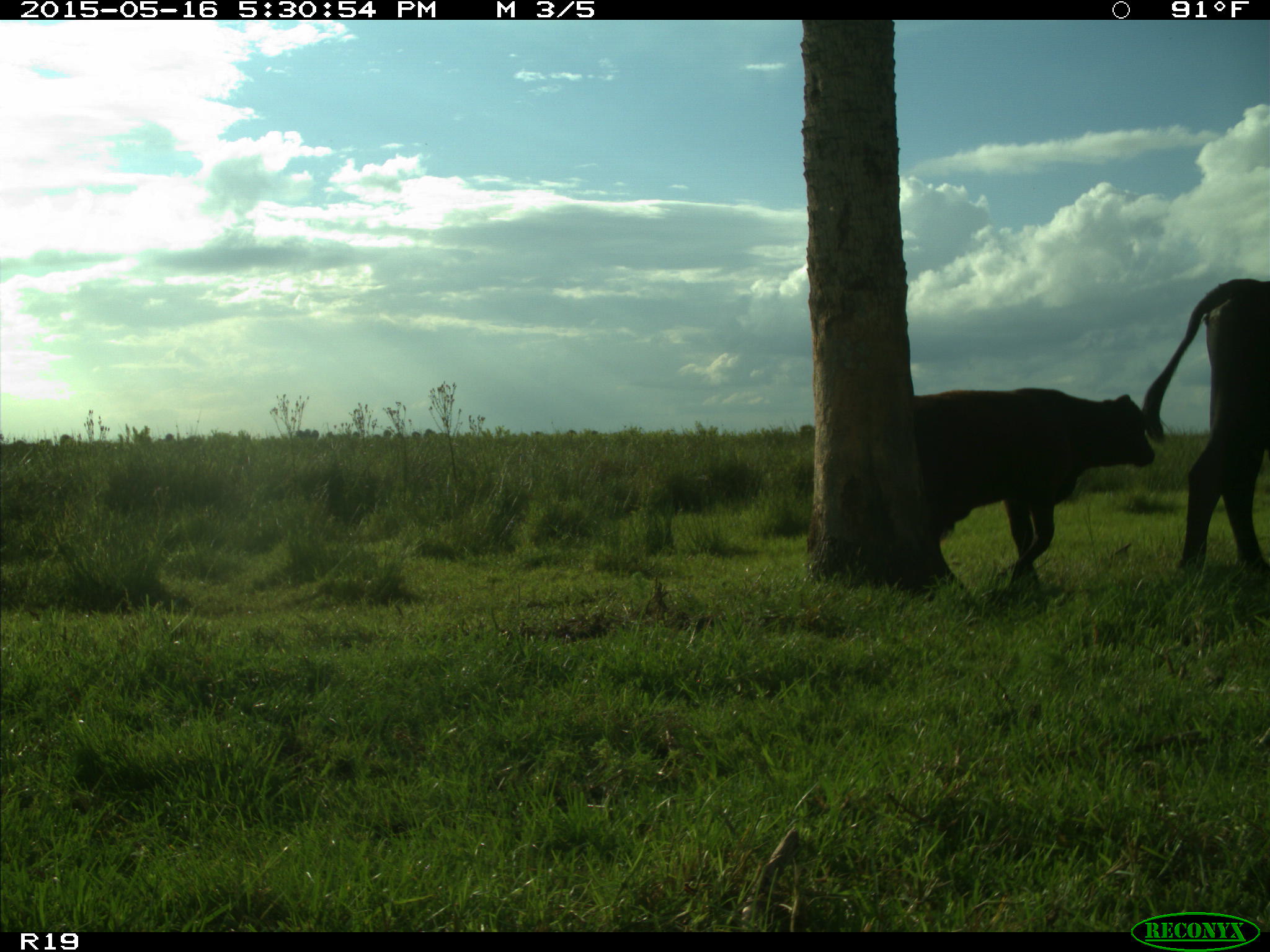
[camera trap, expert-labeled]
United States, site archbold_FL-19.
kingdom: Animalia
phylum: Chordata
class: Mammalia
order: Artiodactyla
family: Bovidae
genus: Bos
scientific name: Bos taurus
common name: domestic cow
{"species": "Bos taurus (domestic cow)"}